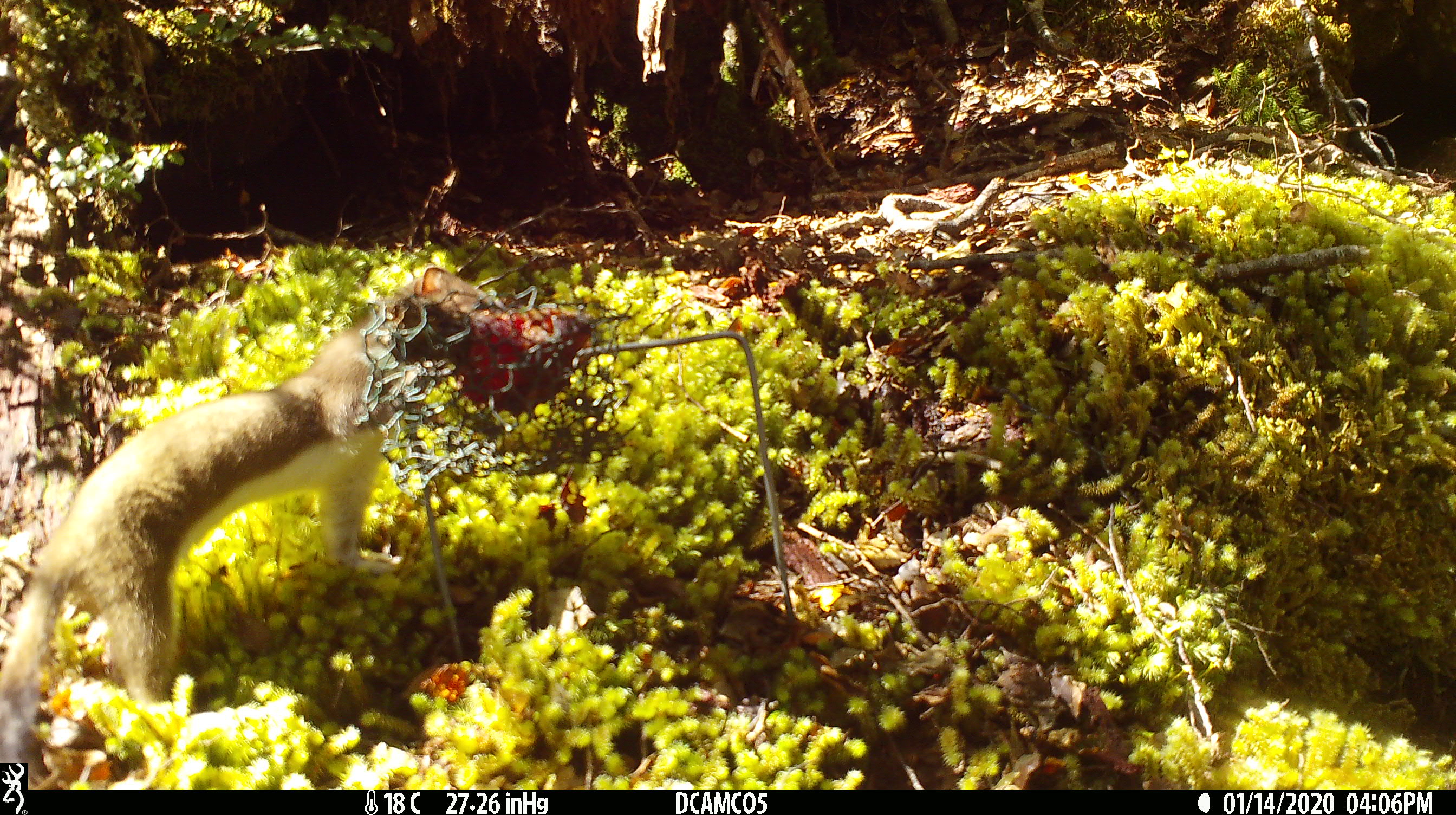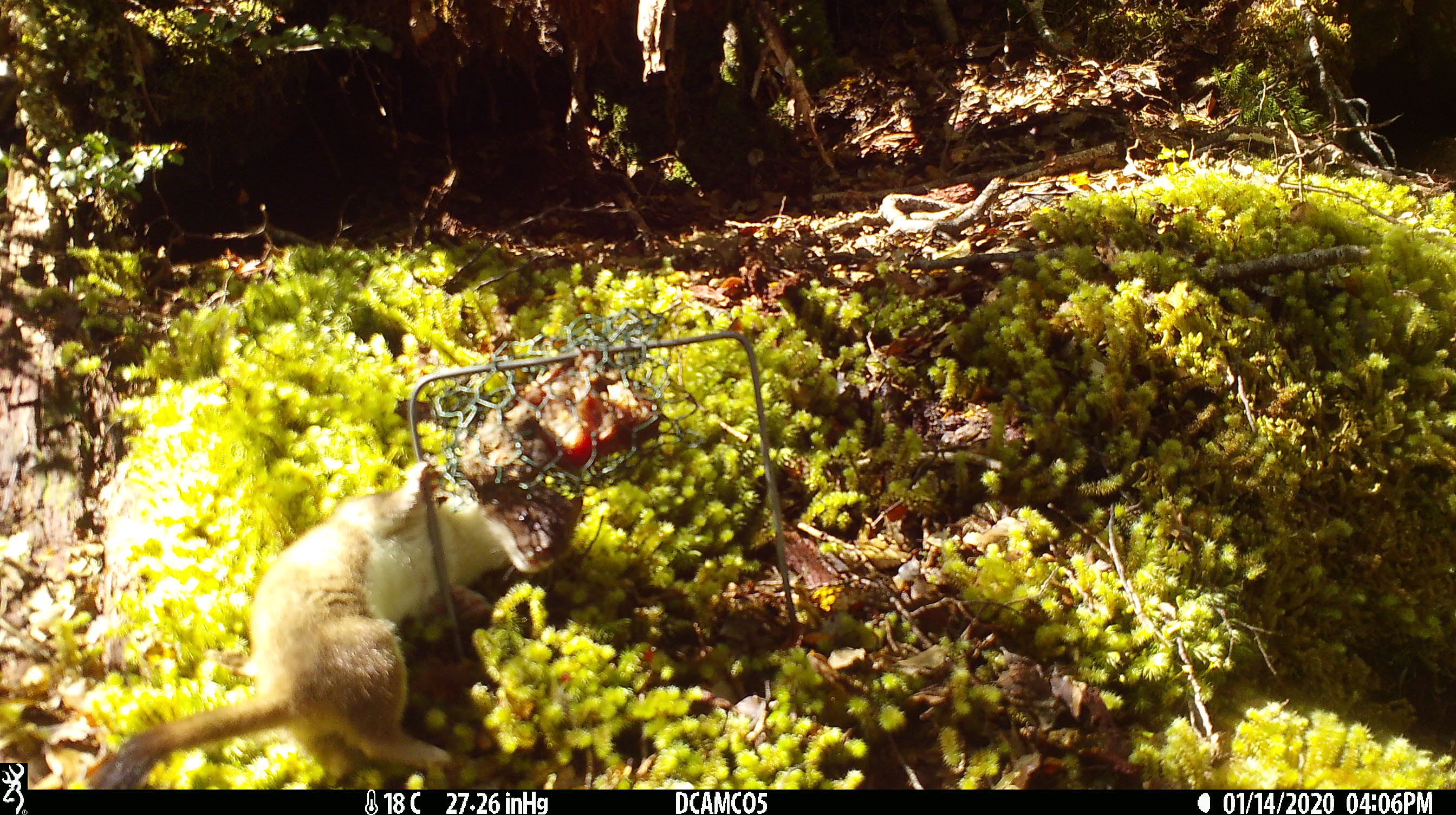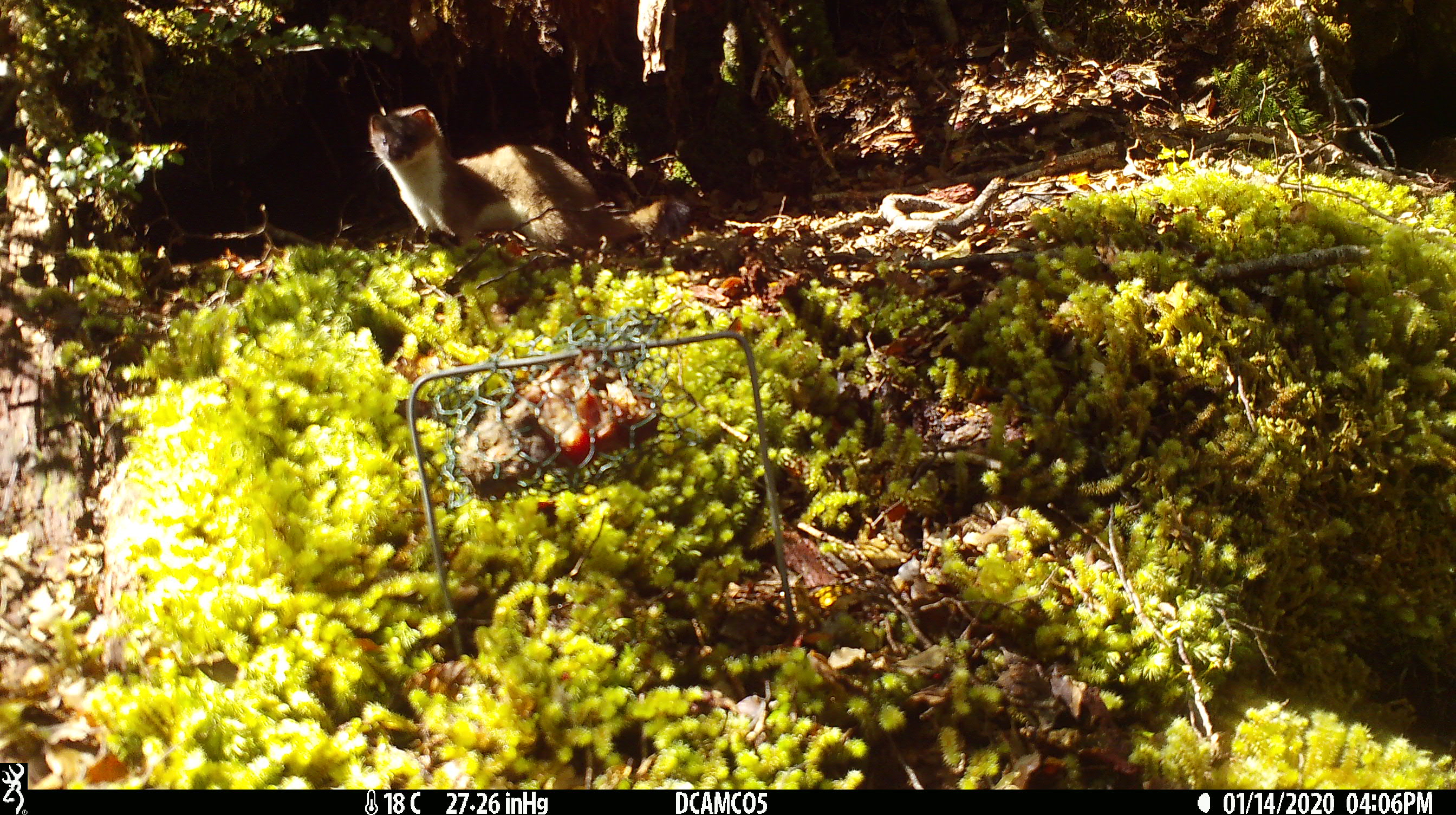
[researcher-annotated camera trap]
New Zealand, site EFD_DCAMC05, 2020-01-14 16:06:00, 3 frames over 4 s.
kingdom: Animalia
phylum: Chordata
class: Mammalia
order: Carnivora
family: Mustelidae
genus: Mustela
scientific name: Mustela erminea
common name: stoat